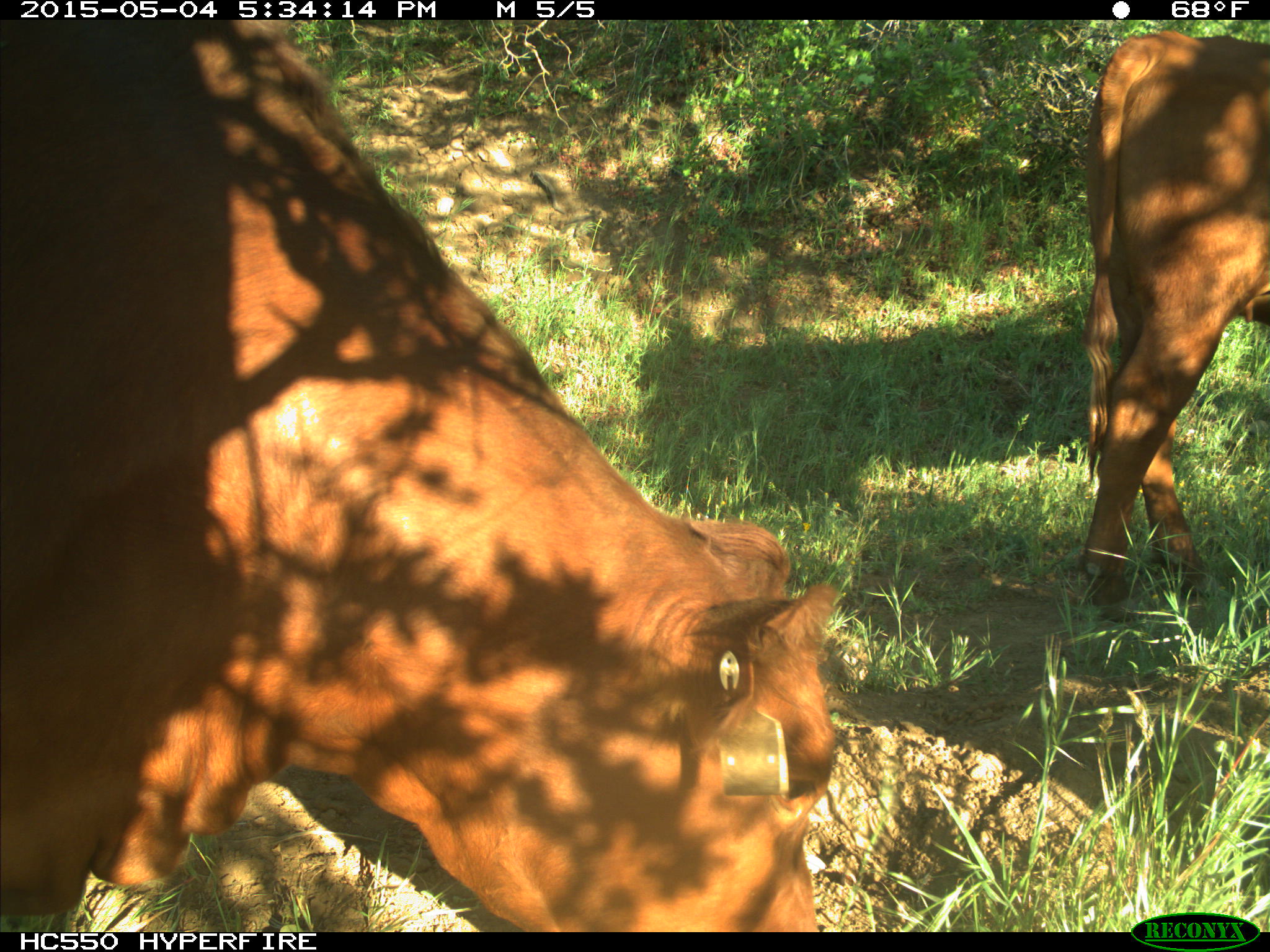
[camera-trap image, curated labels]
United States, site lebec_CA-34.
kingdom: Animalia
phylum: Chordata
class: Mammalia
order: Artiodactyla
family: Bovidae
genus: Bos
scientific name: Bos taurus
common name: domestic cow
Bos taurus (domestic cow).